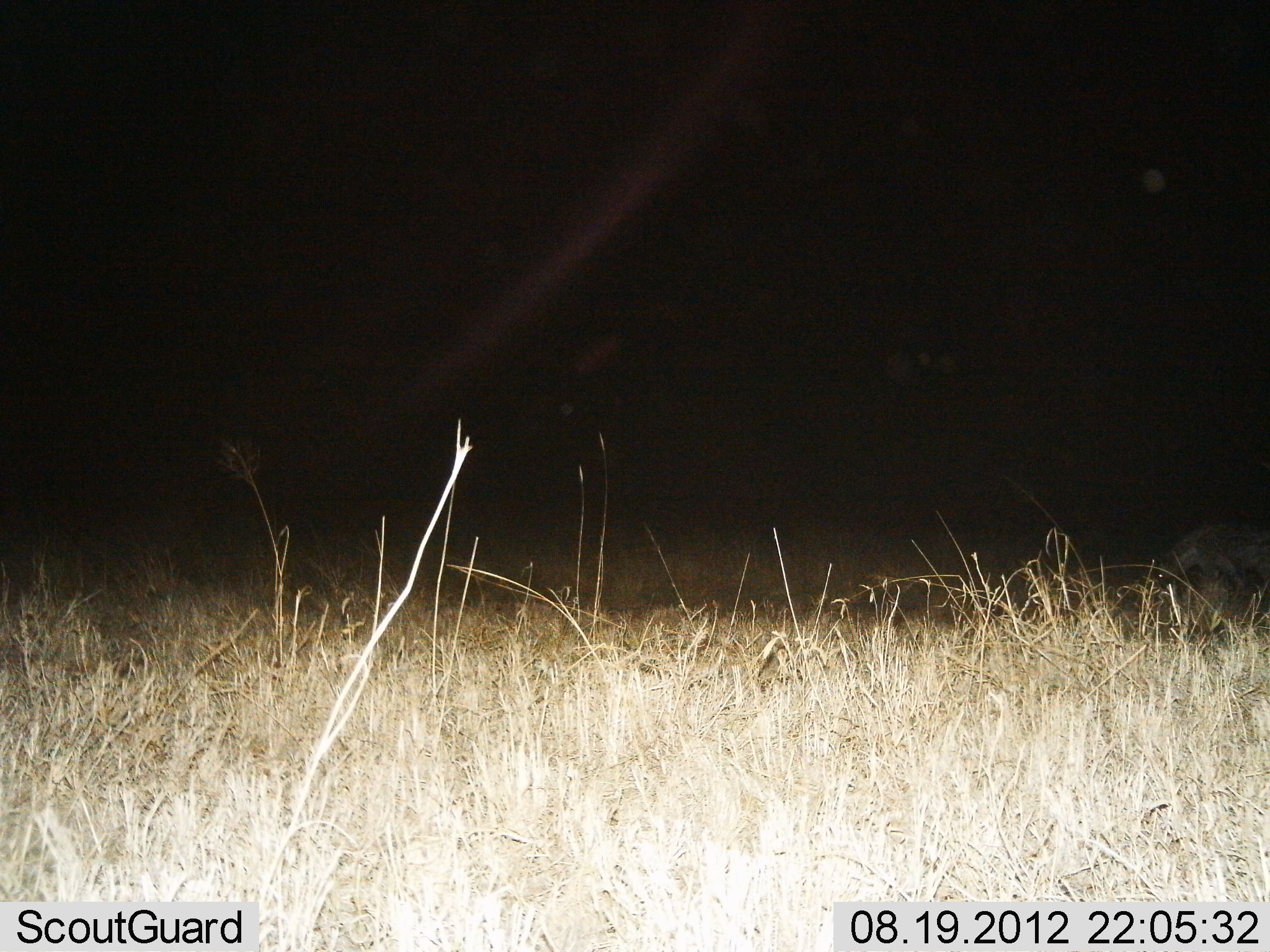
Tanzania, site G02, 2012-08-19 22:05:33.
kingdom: Animalia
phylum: Chordata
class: Mammalia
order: Carnivora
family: Hyaenidae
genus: Crocuta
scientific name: Crocuta crocuta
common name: spotted hyena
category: hyenaspotted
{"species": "hyenaspotted (spotted hyena) (Crocuta crocuta)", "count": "1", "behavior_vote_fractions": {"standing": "29%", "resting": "0%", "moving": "71%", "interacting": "0%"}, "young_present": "0%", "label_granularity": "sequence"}